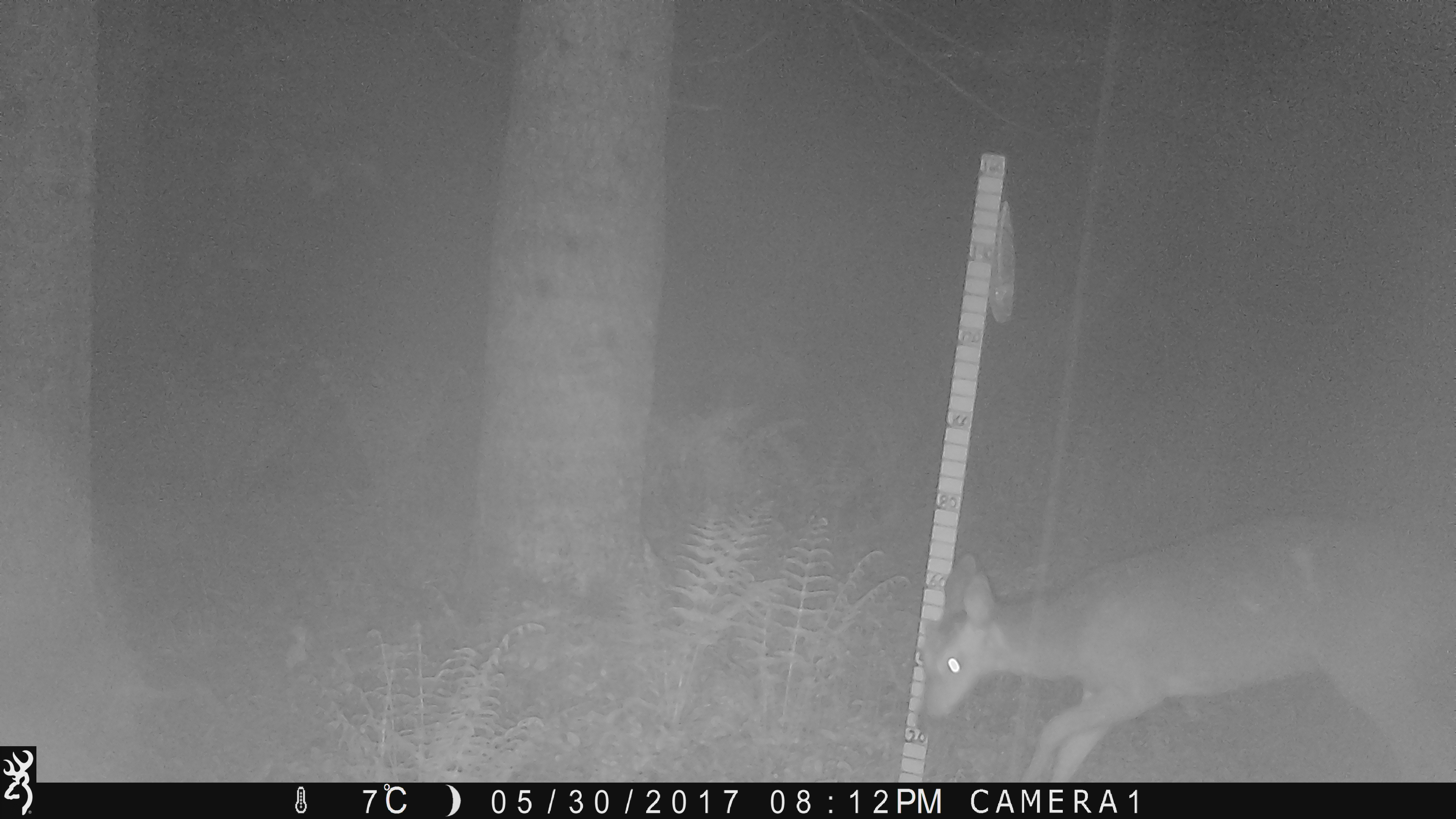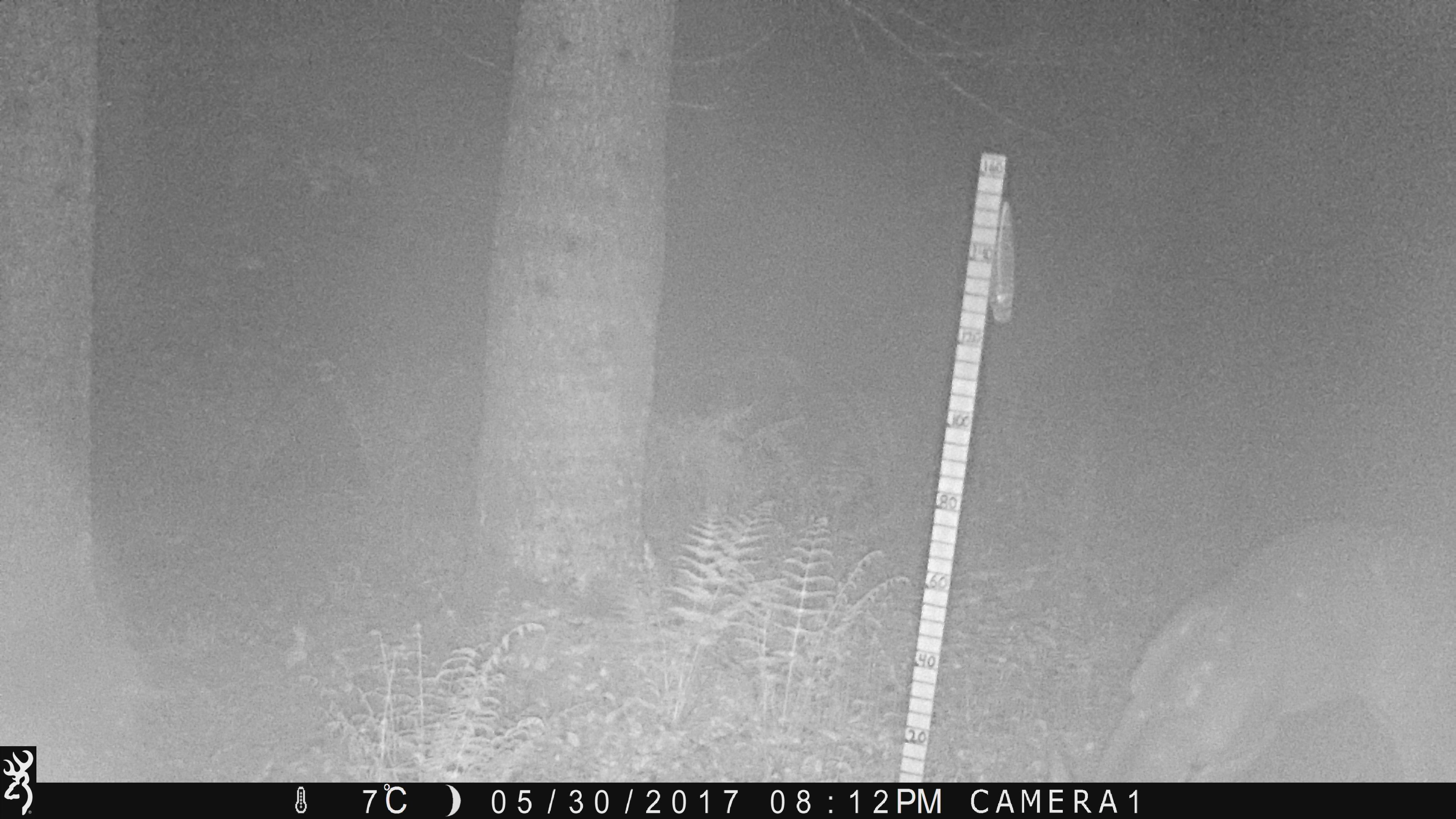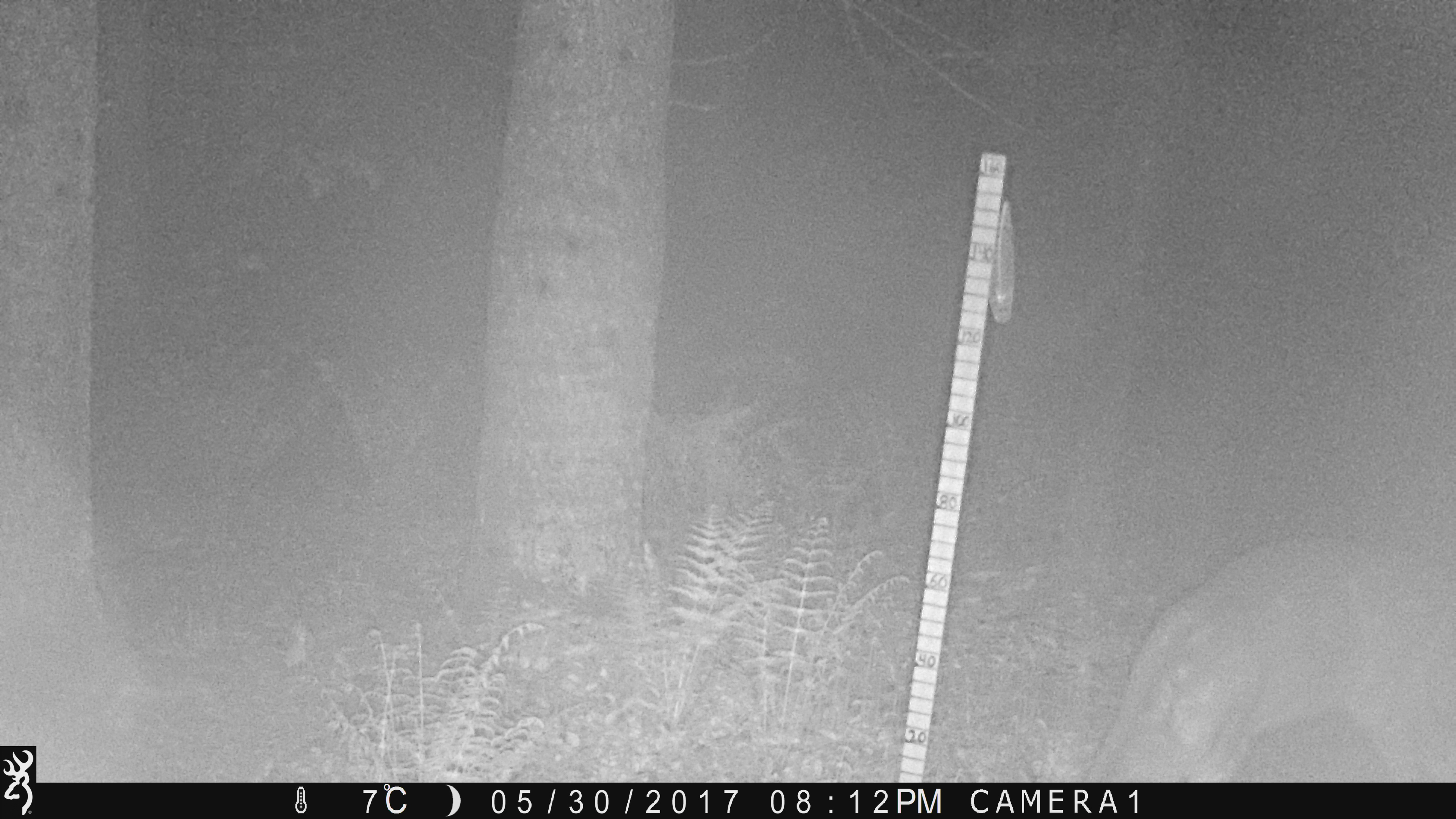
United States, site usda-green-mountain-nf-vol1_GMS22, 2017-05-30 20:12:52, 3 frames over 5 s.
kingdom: Animalia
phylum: Chordata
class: Mammalia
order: Artiodactyla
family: Cervidae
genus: Odocoileus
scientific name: Odocoileus virginianus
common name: white-tailed deer